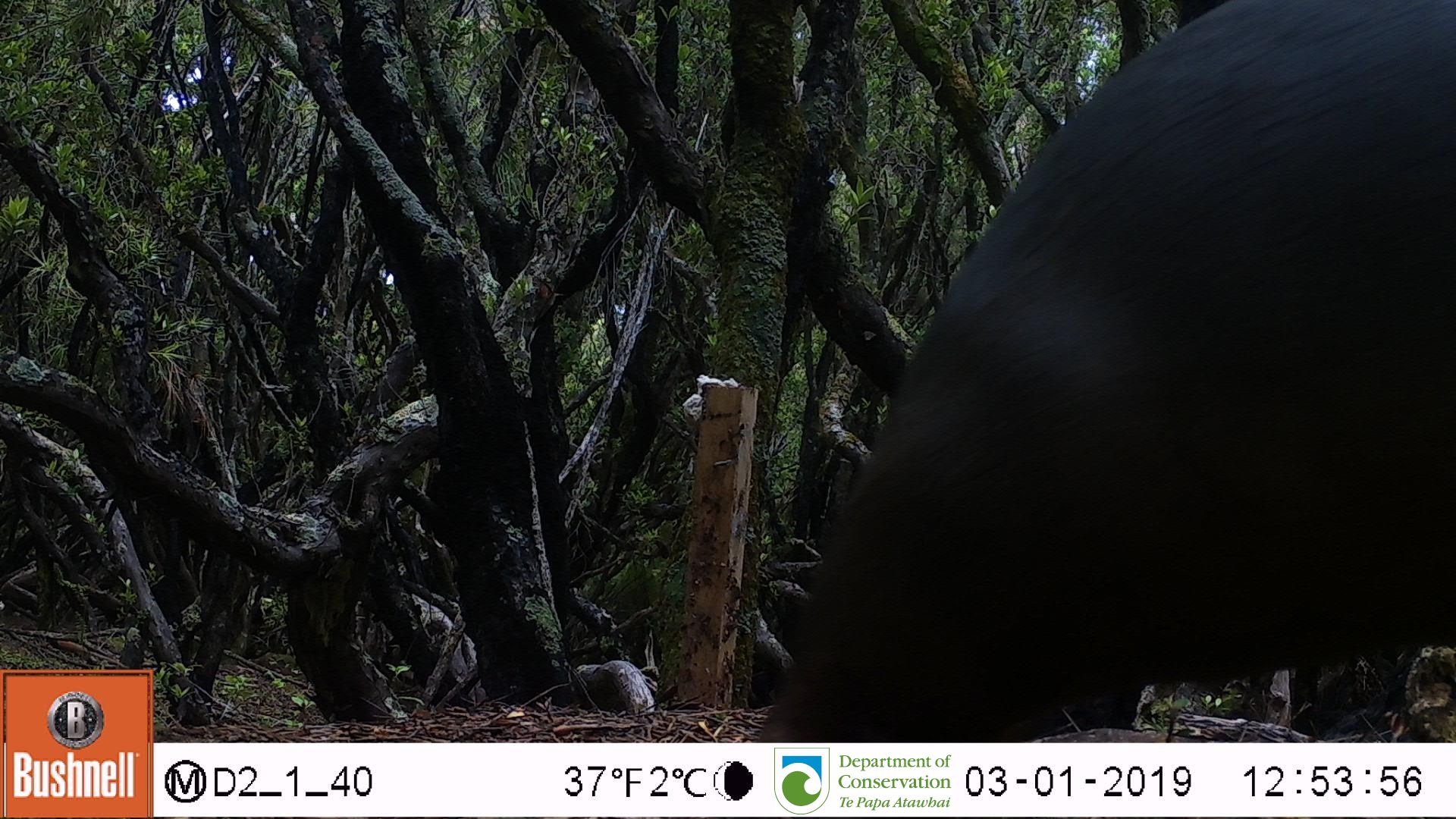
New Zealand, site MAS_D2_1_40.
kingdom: Animalia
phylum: Chordata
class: Mammalia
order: Carnivora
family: Otariidae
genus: Phocarctos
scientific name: Phocarctos hookeri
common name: new zealand sea lion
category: sealion